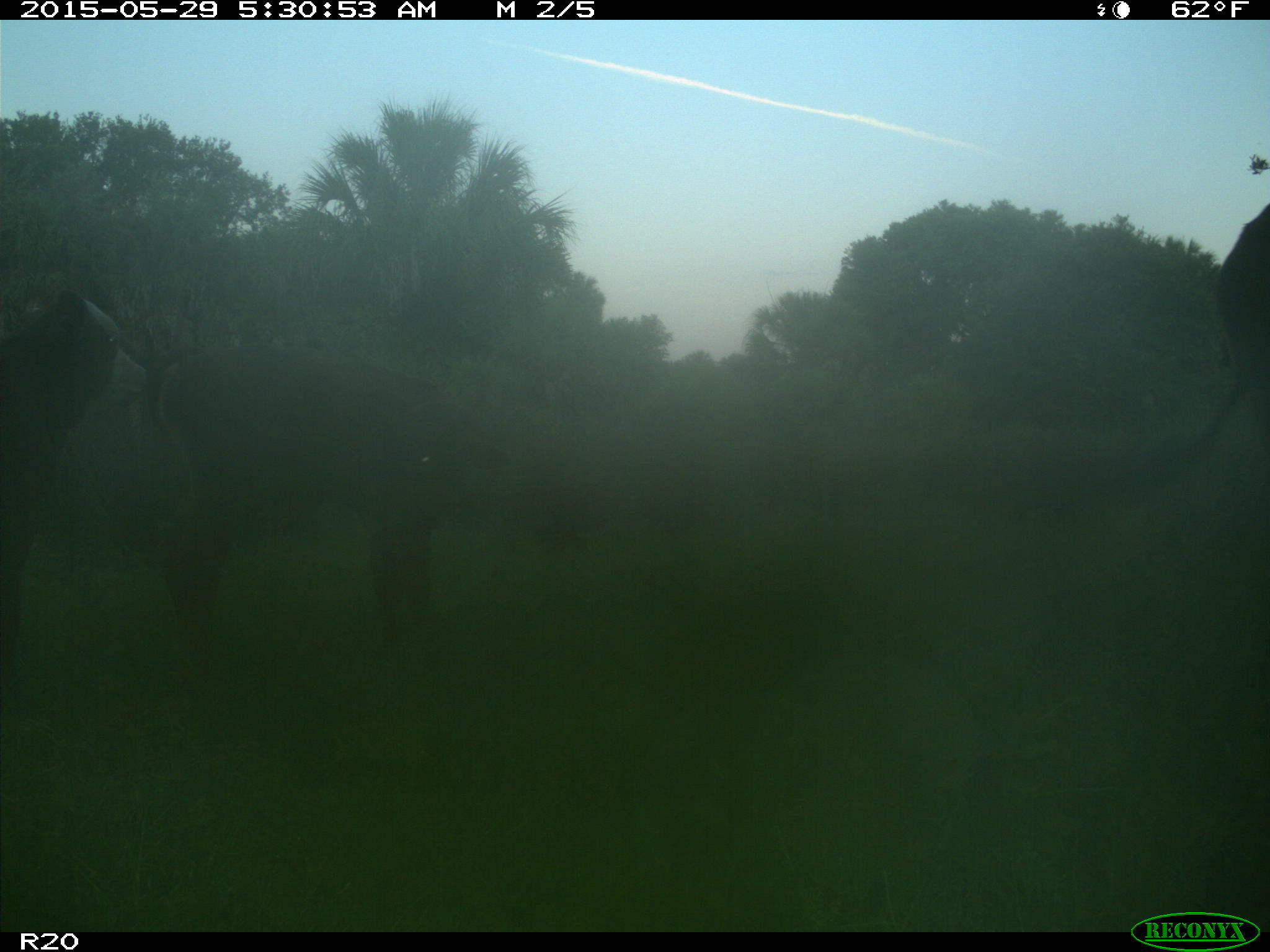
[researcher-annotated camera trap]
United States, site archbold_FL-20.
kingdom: Animalia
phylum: Chordata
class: Mammalia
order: Artiodactyla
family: Bovidae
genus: Bos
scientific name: Bos taurus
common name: domestic cow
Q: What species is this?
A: Bos taurus (domestic cow).